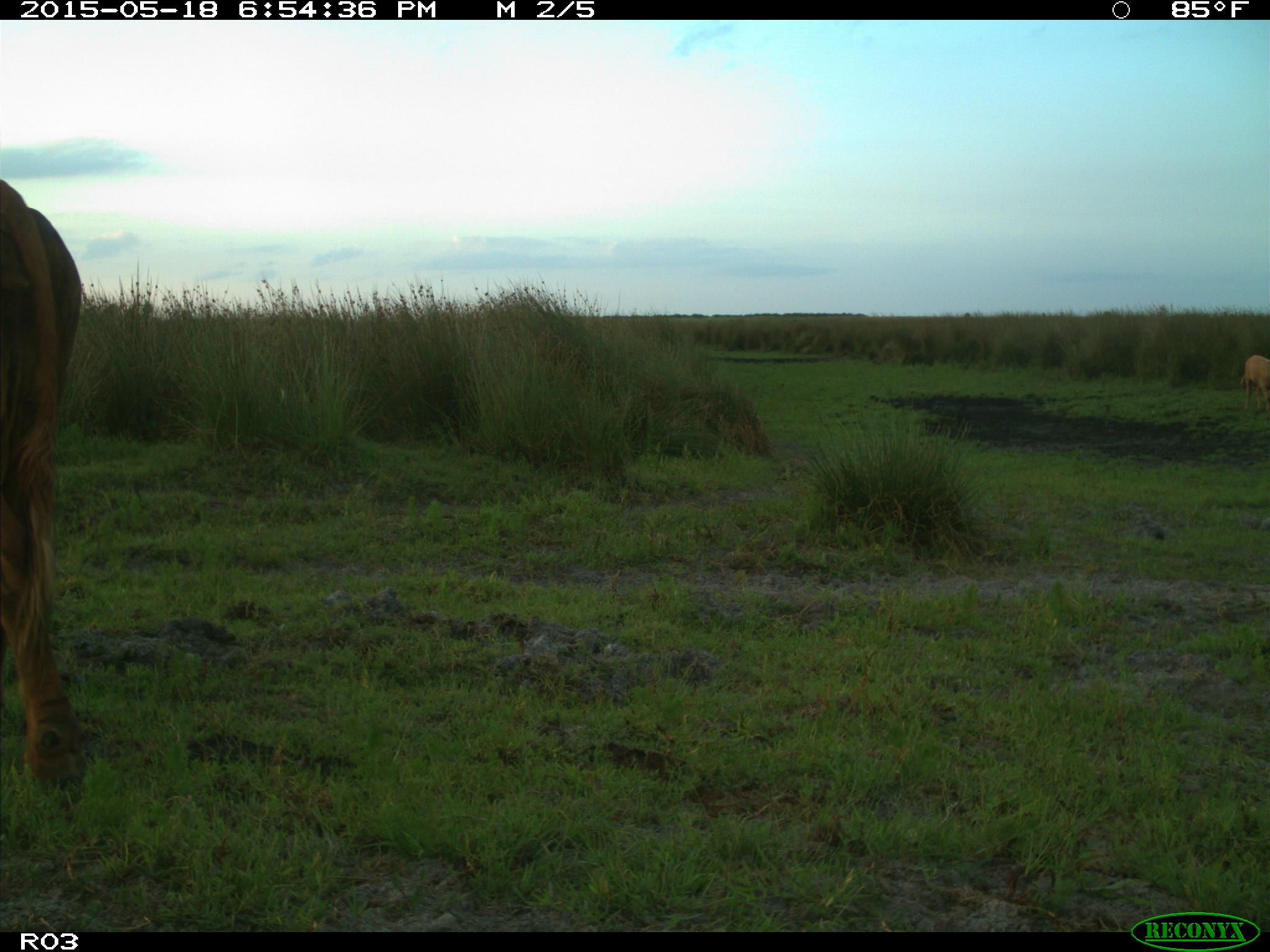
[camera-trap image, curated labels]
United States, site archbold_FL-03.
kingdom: Animalia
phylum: Chordata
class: Mammalia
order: Artiodactyla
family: Bovidae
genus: Bos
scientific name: Bos taurus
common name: domestic cow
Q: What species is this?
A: Bos taurus (domestic cow).